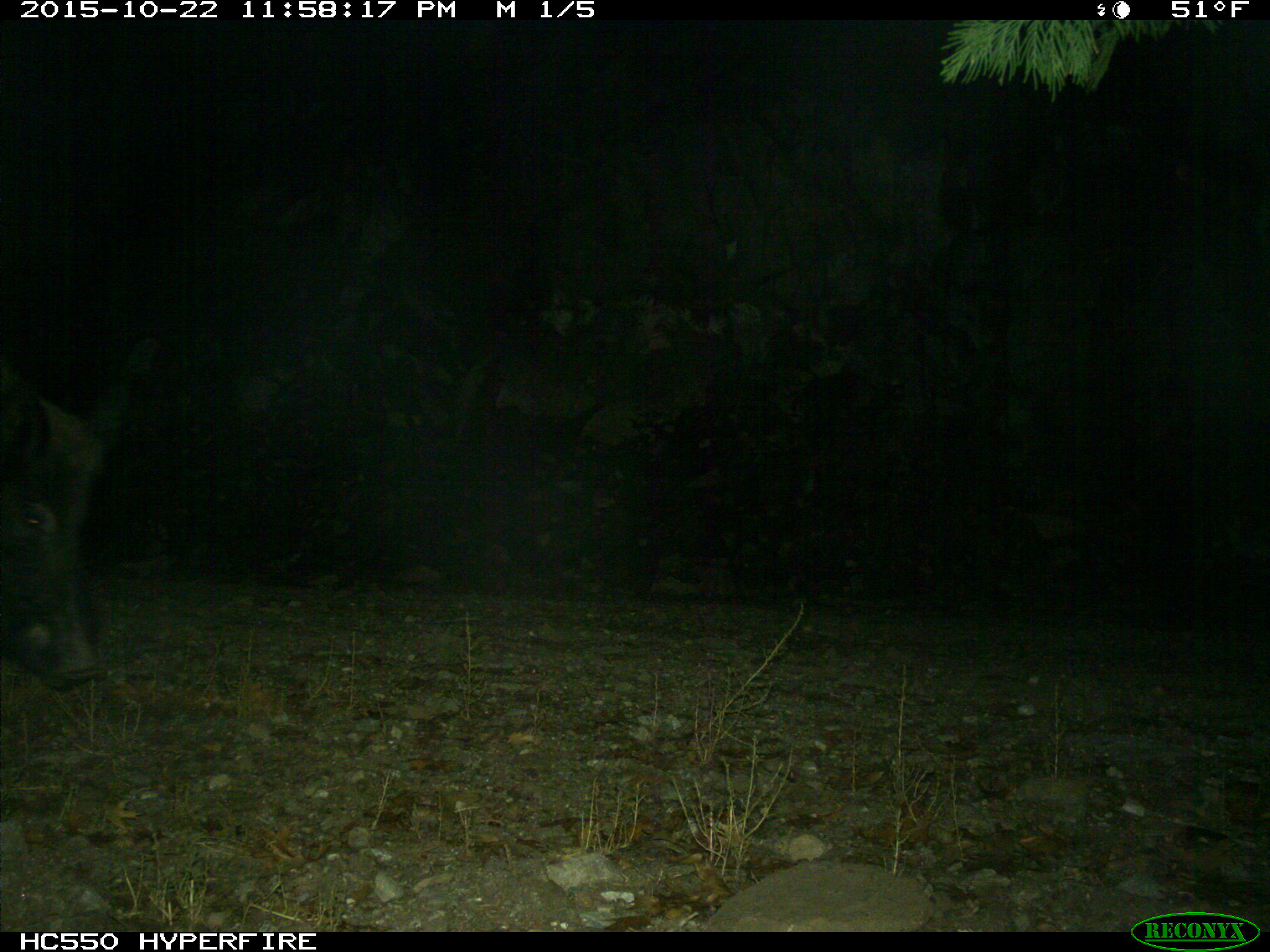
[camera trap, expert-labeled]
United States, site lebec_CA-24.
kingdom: Animalia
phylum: Chordata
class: Mammalia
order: Artiodactyla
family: Suidae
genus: Sus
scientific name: Sus scrofa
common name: wild boar